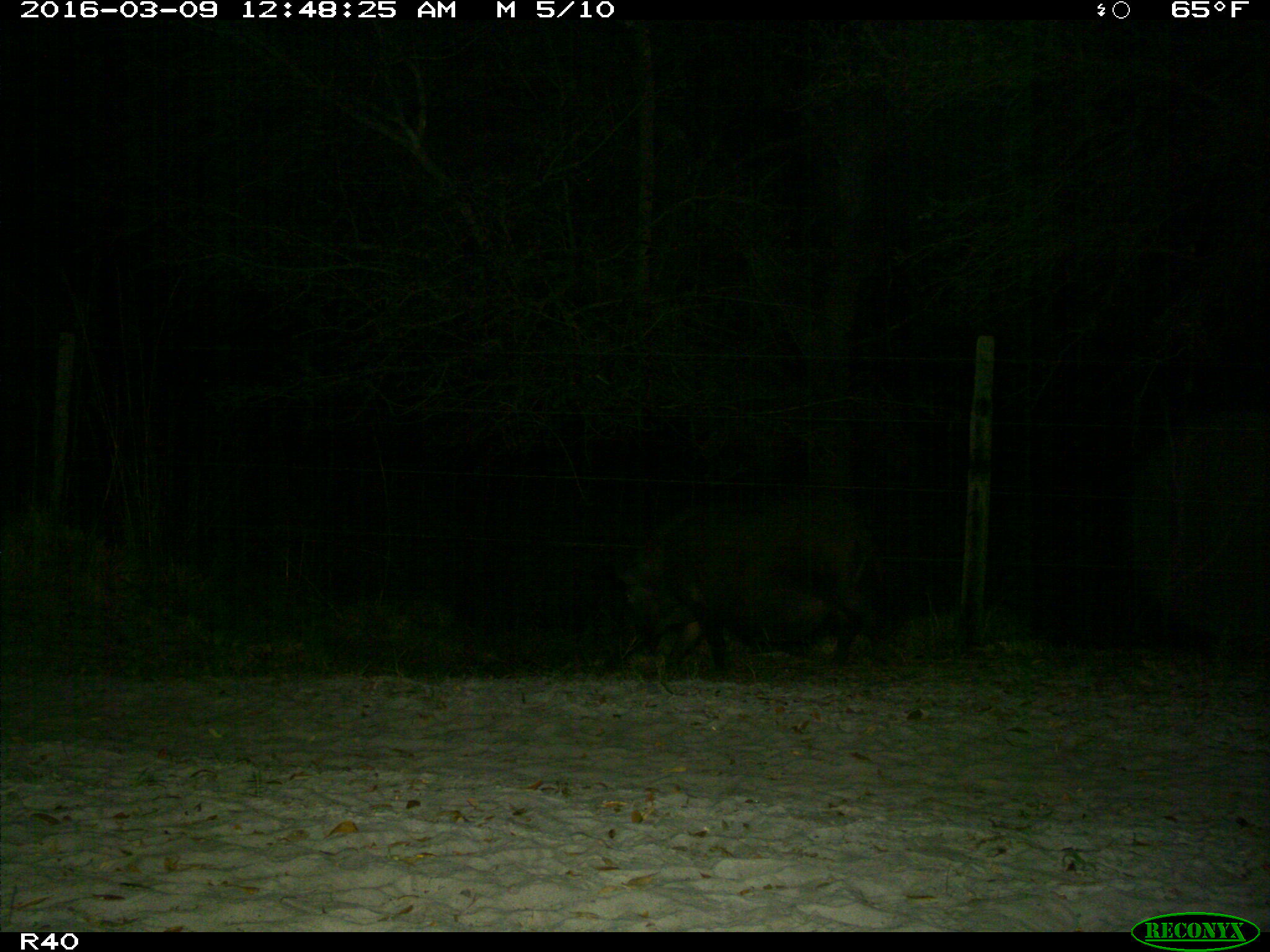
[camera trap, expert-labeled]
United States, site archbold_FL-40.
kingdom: Animalia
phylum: Chordata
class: Mammalia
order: Artiodactyla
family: Suidae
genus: Sus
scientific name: Sus scrofa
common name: wild boar